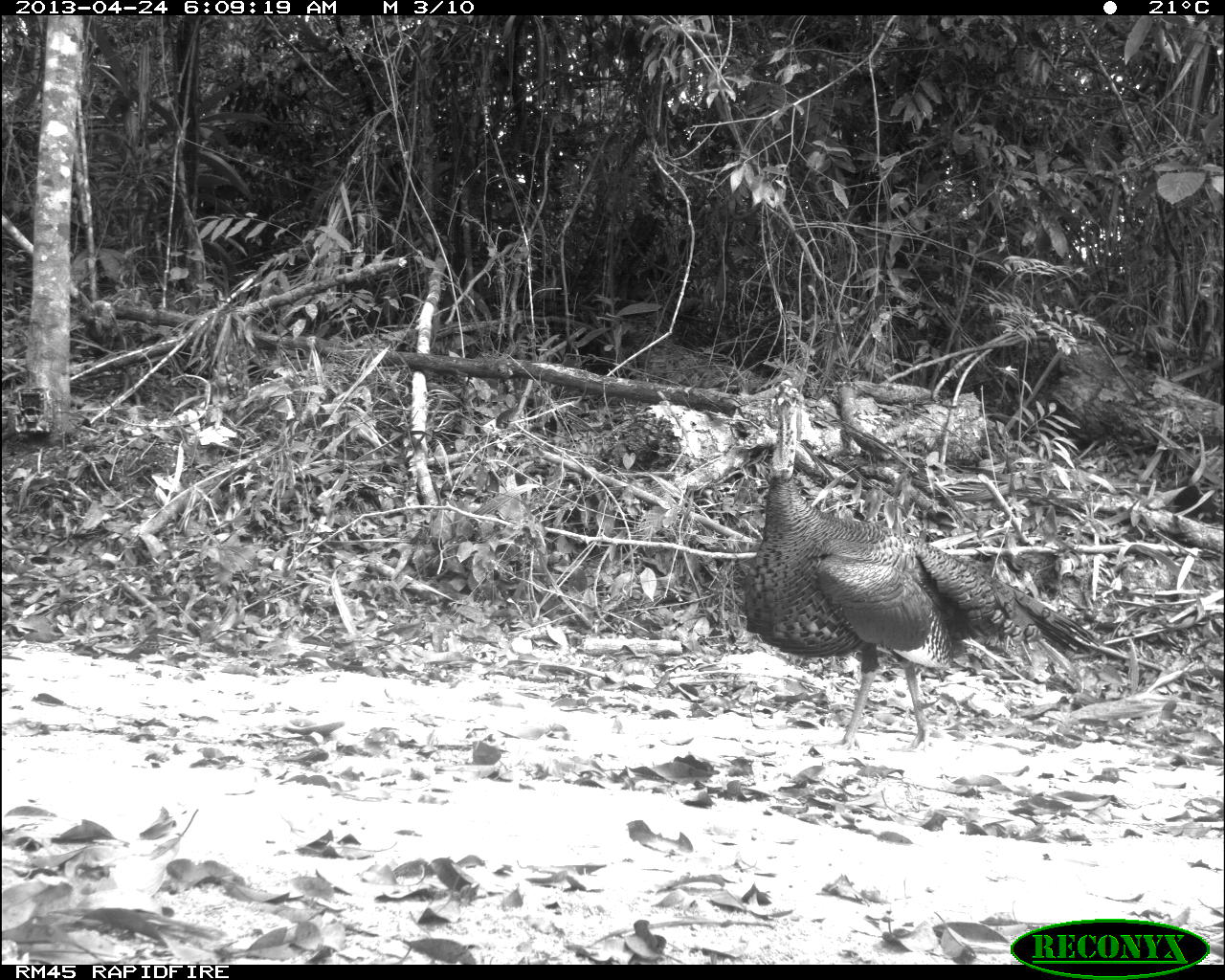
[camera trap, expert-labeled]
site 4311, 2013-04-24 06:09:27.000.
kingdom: Animalia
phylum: Chordata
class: Aves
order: Galliformes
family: Phasianidae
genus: Meleagris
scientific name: Meleagris ocellata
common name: ocellated turkey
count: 1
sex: male